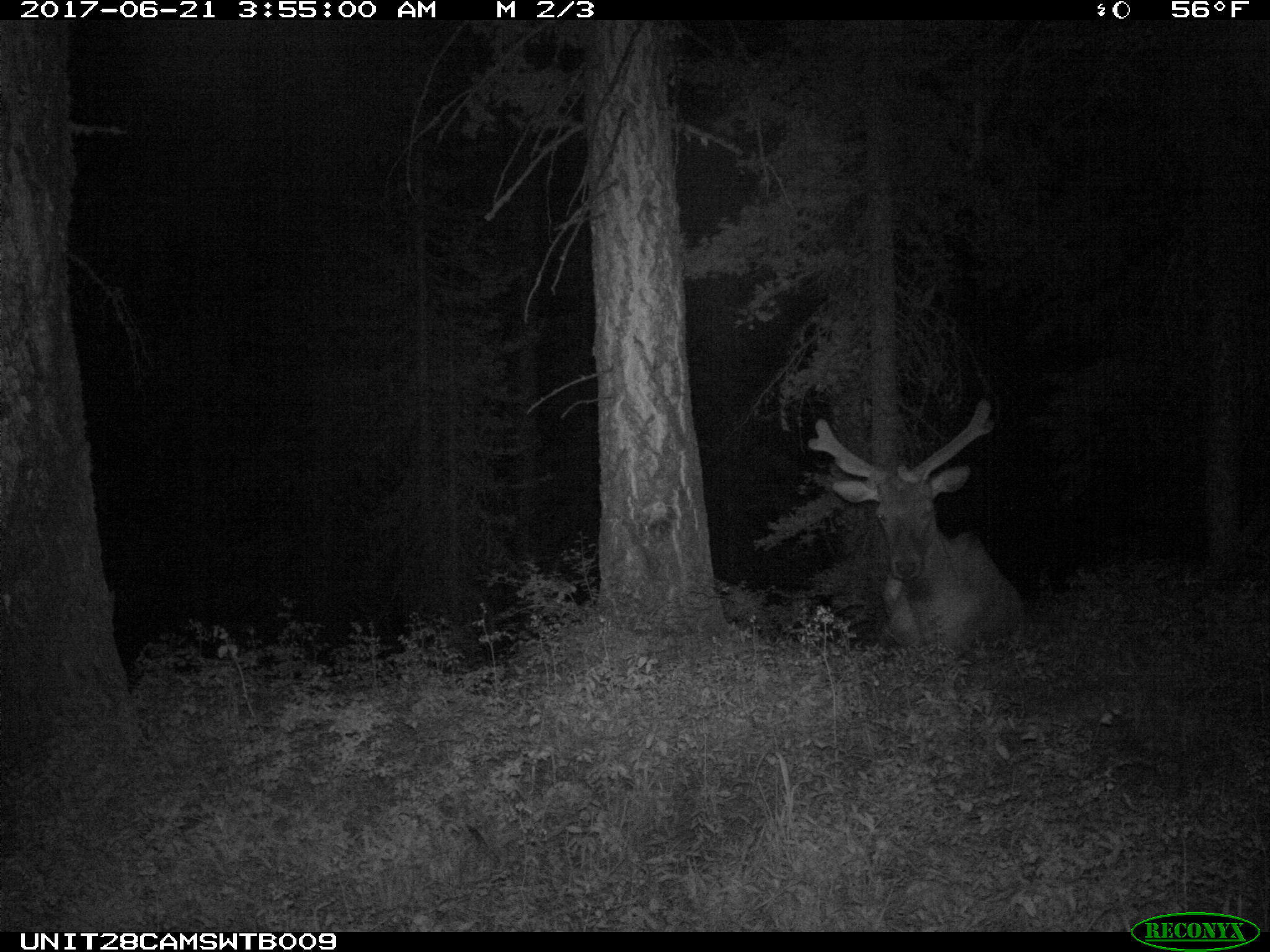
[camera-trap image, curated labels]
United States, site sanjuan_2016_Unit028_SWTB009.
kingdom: Animalia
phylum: Chordata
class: Mammalia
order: Artiodactyla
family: Cervidae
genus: Cervus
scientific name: Cervus elaphus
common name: red deer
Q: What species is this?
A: Cervus elaphus (red deer).